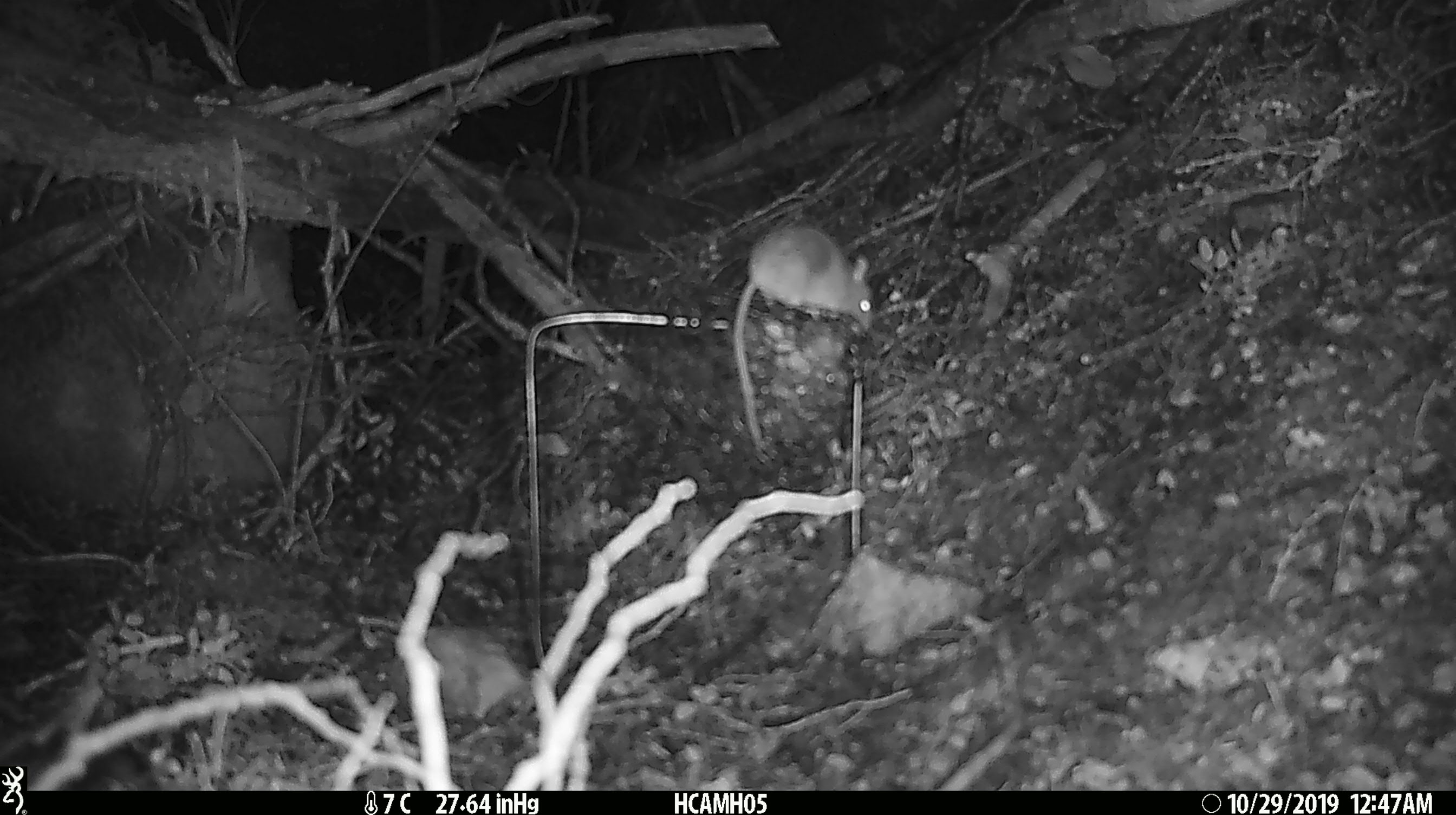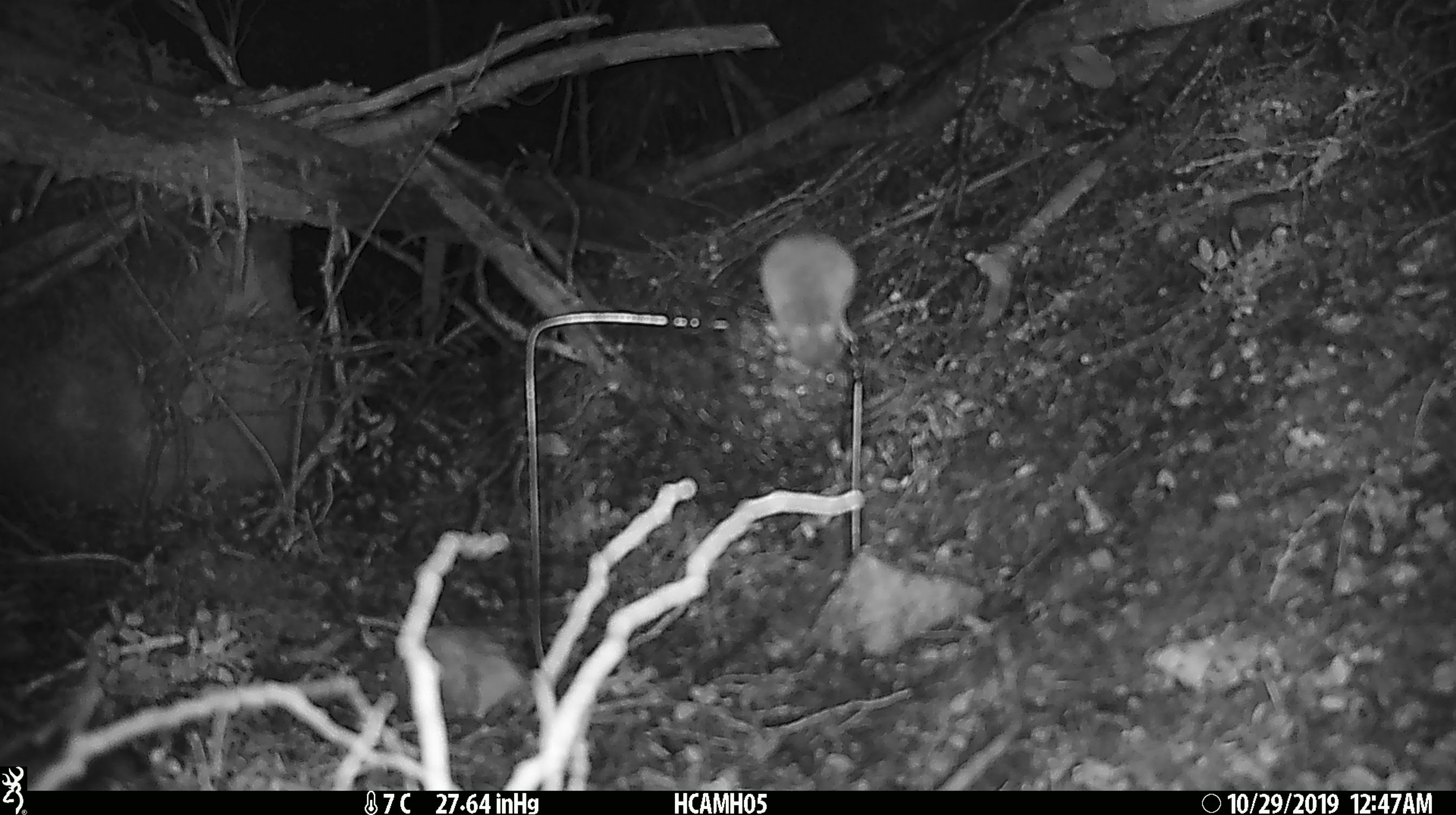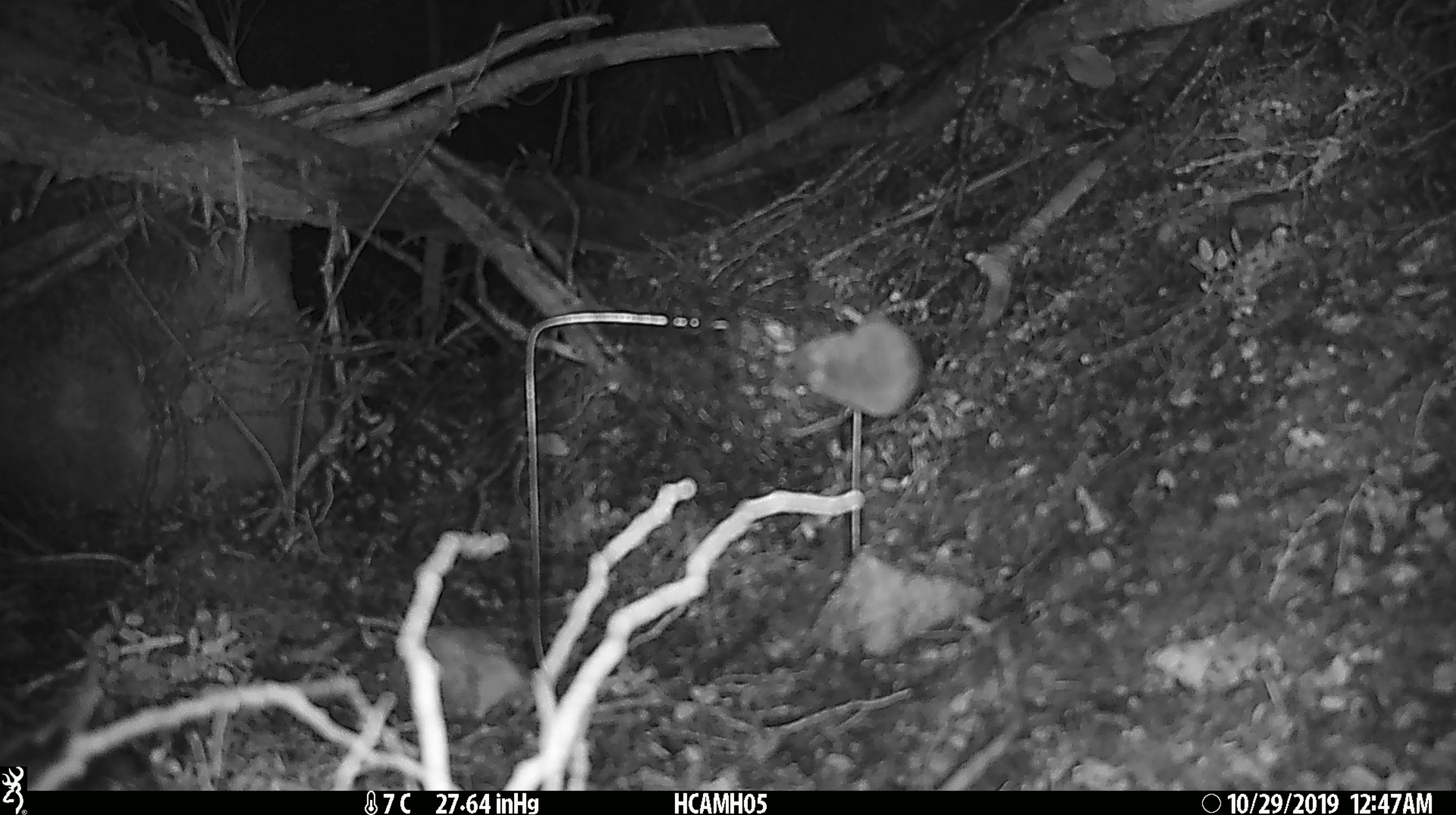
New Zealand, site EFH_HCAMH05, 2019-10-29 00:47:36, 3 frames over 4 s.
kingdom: Animalia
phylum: Chordata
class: Mammalia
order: Rodentia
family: Muridae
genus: Mus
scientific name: Mus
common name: mouse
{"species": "mouse (Mus)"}